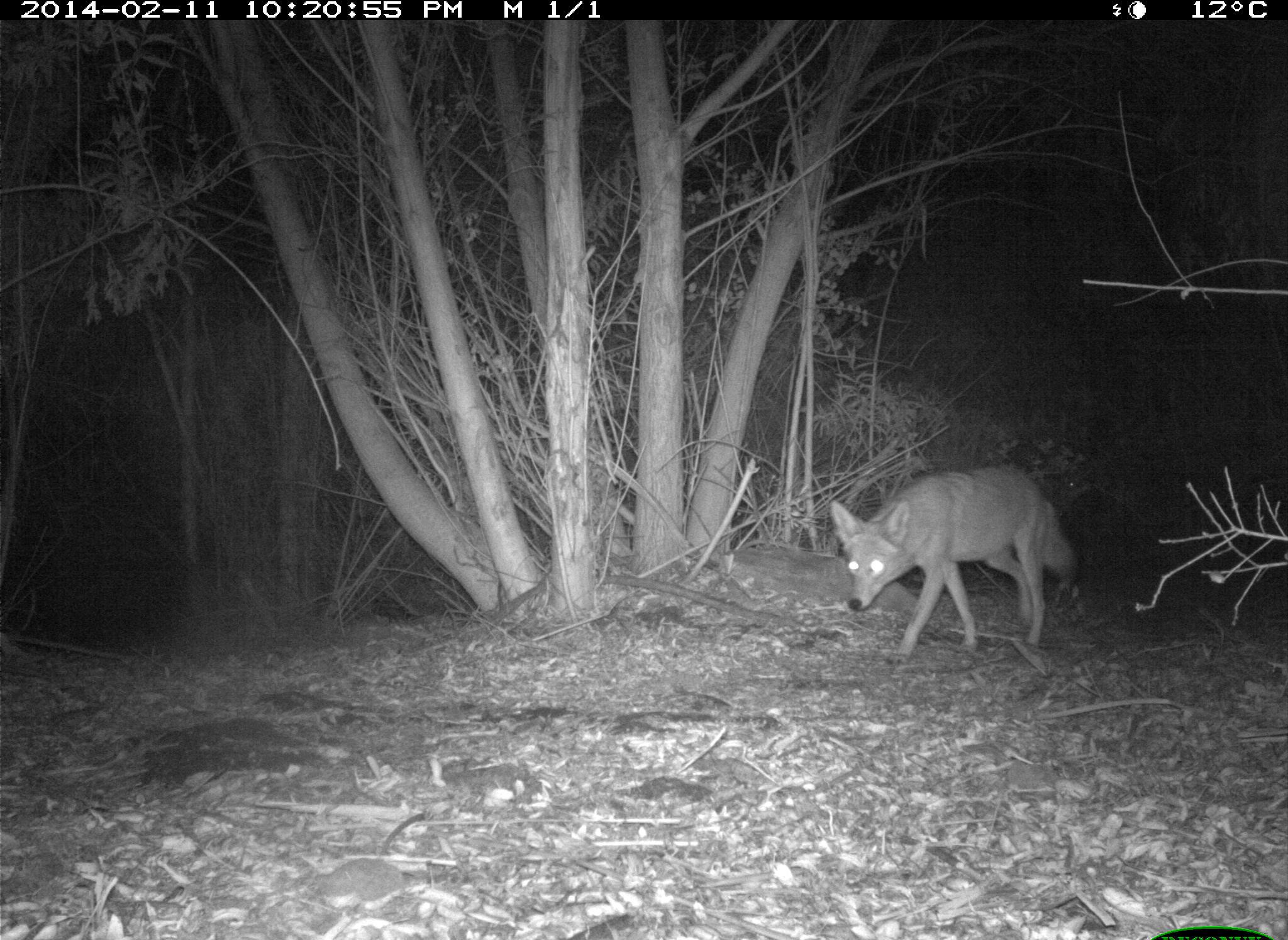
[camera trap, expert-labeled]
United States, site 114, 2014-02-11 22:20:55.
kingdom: Animalia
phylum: Chordata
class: Mammalia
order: Carnivora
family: Canidae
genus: Canis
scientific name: Canis latrans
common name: coyote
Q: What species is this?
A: Coyote (Canis latrans).